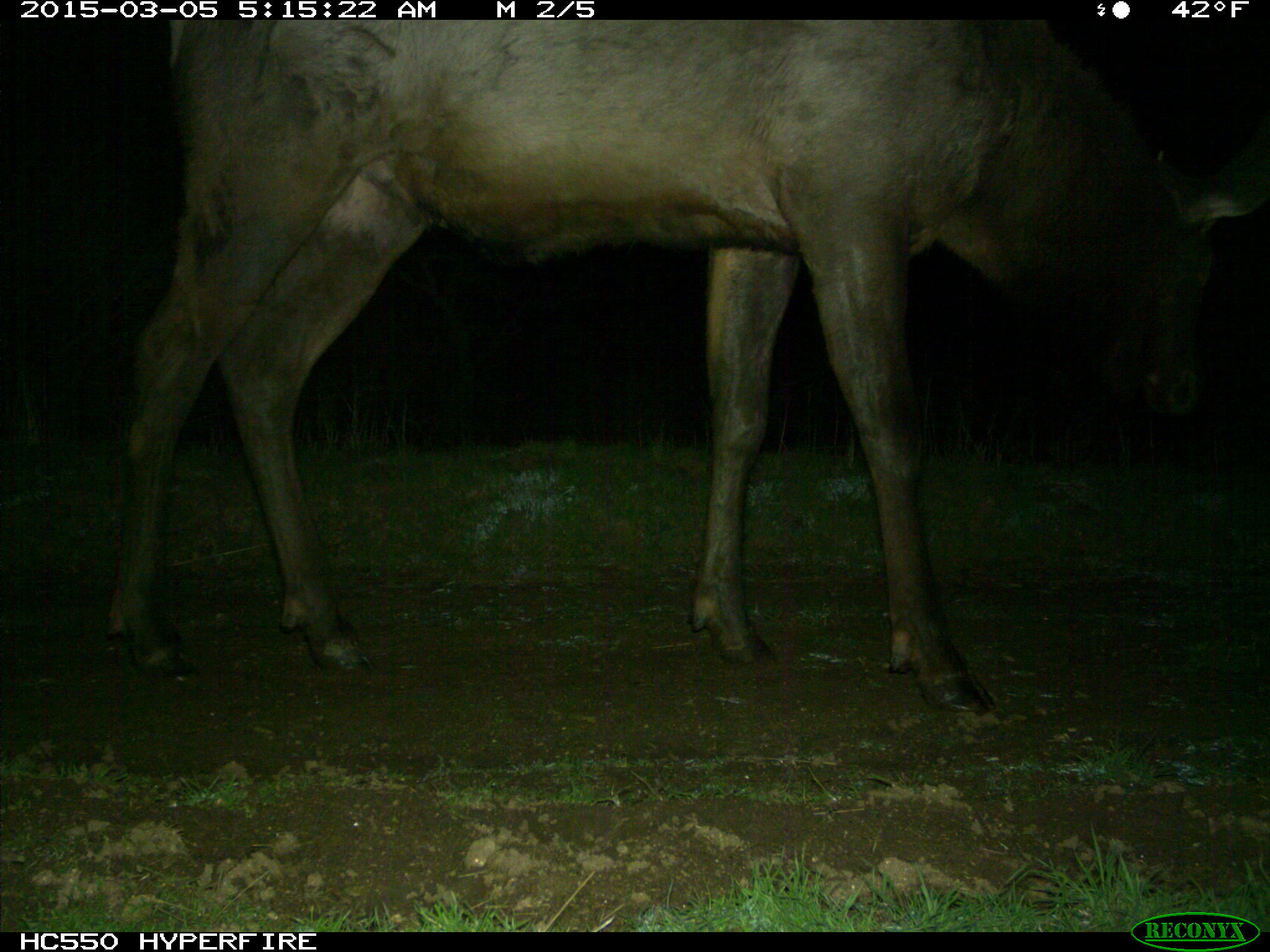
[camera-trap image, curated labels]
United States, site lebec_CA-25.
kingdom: Animalia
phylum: Chordata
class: Mammalia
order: Artiodactyla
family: Cervidae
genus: Cervus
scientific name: Cervus canadensis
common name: elk